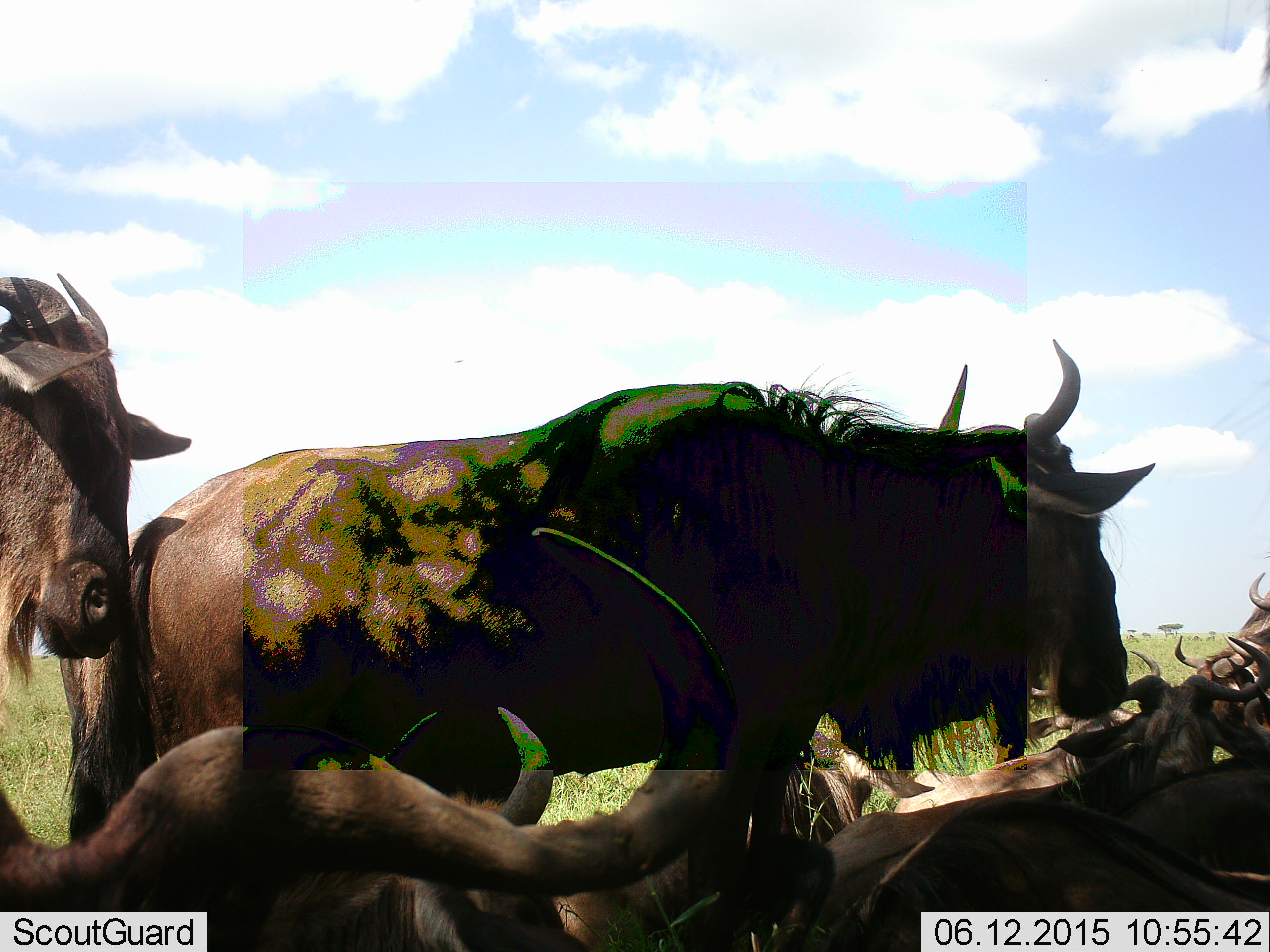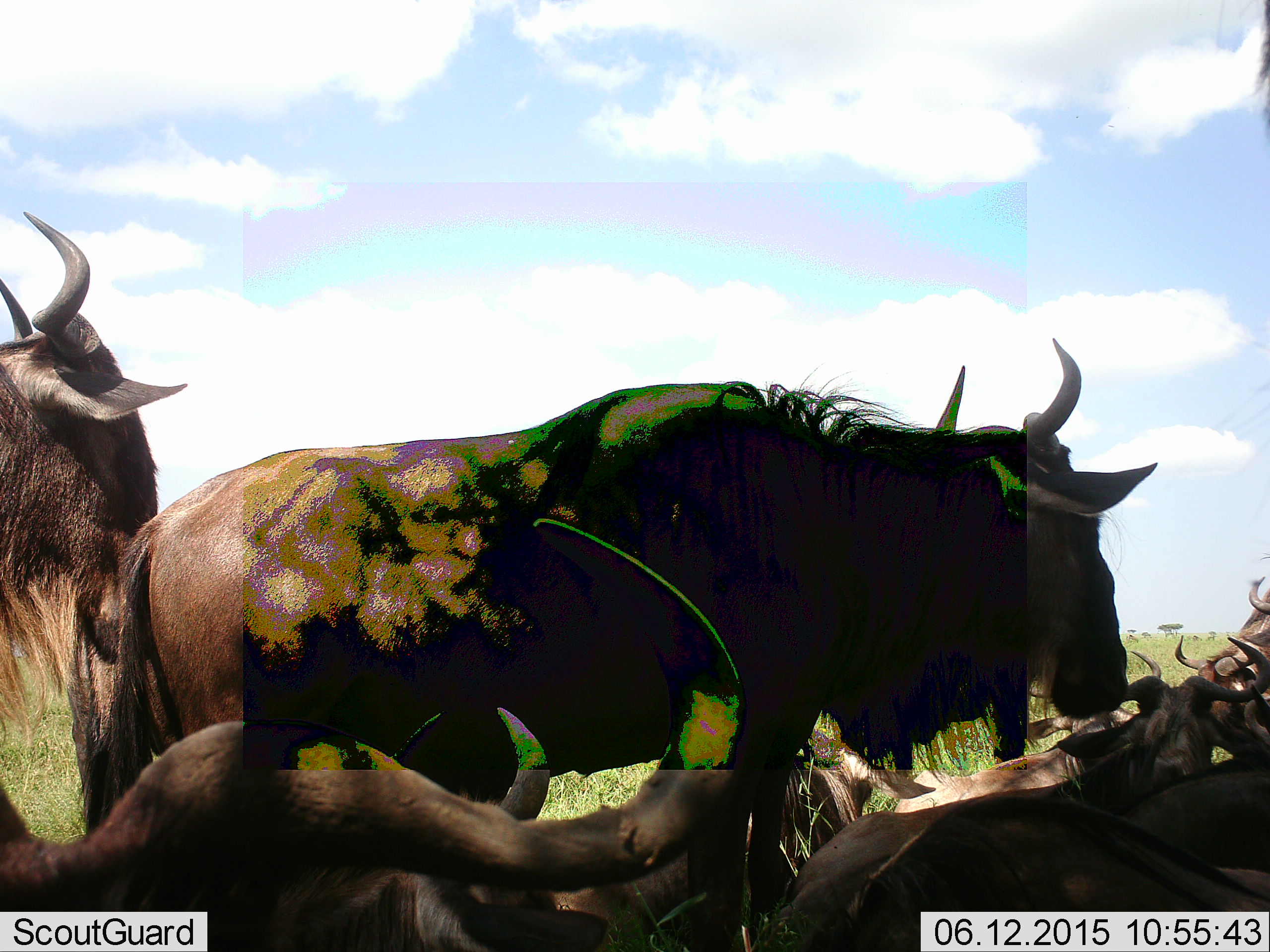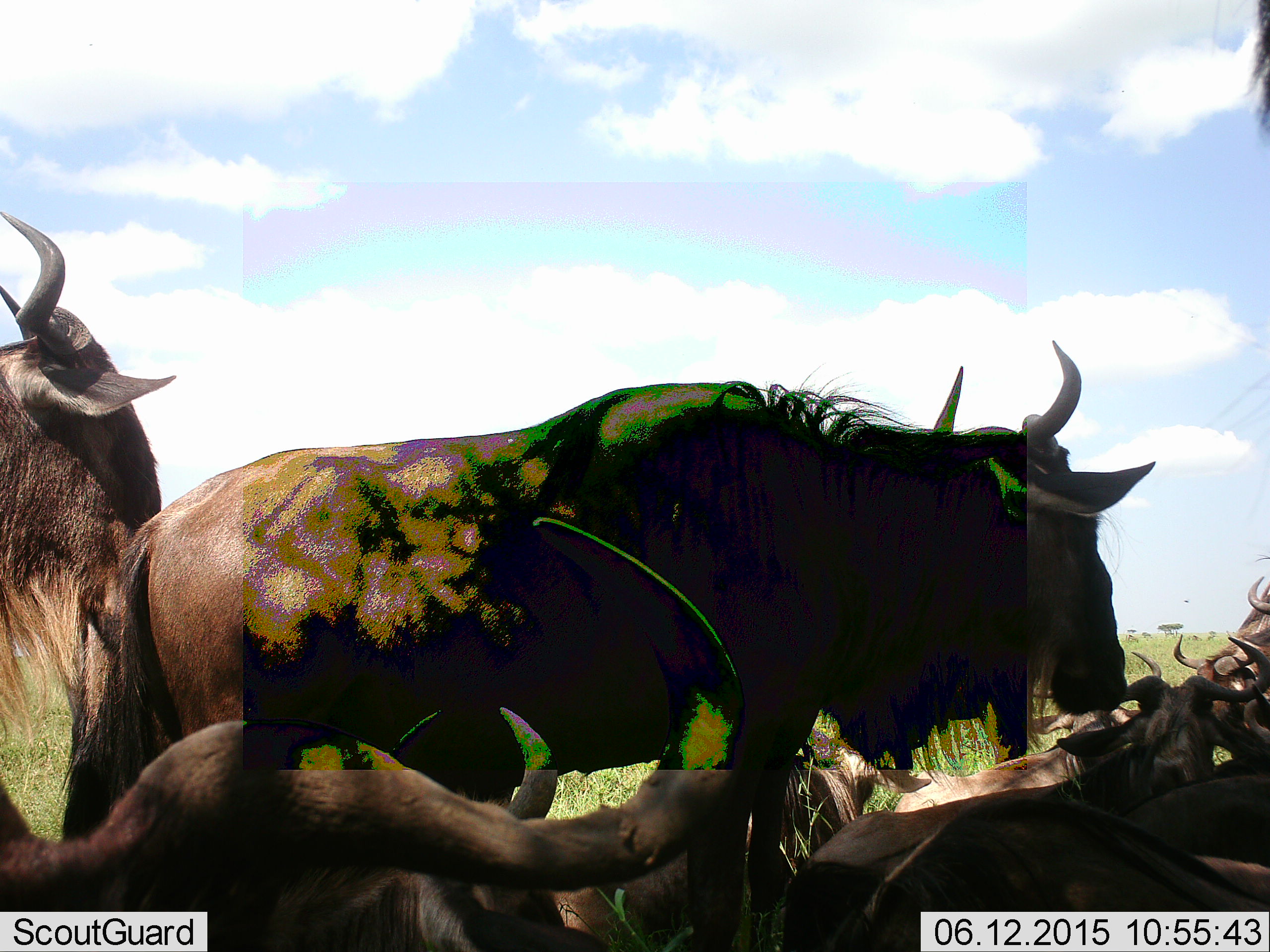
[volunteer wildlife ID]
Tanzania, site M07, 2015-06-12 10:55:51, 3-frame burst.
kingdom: Animalia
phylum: Chordata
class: Mammalia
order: Artiodactyla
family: Bovidae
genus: Connochaetes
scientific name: Connochaetes taurinus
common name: blue wildebeest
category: wildebeest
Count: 9.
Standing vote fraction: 60%.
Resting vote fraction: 60%.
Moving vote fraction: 20%.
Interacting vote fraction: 0%.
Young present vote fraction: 10%.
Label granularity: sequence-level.